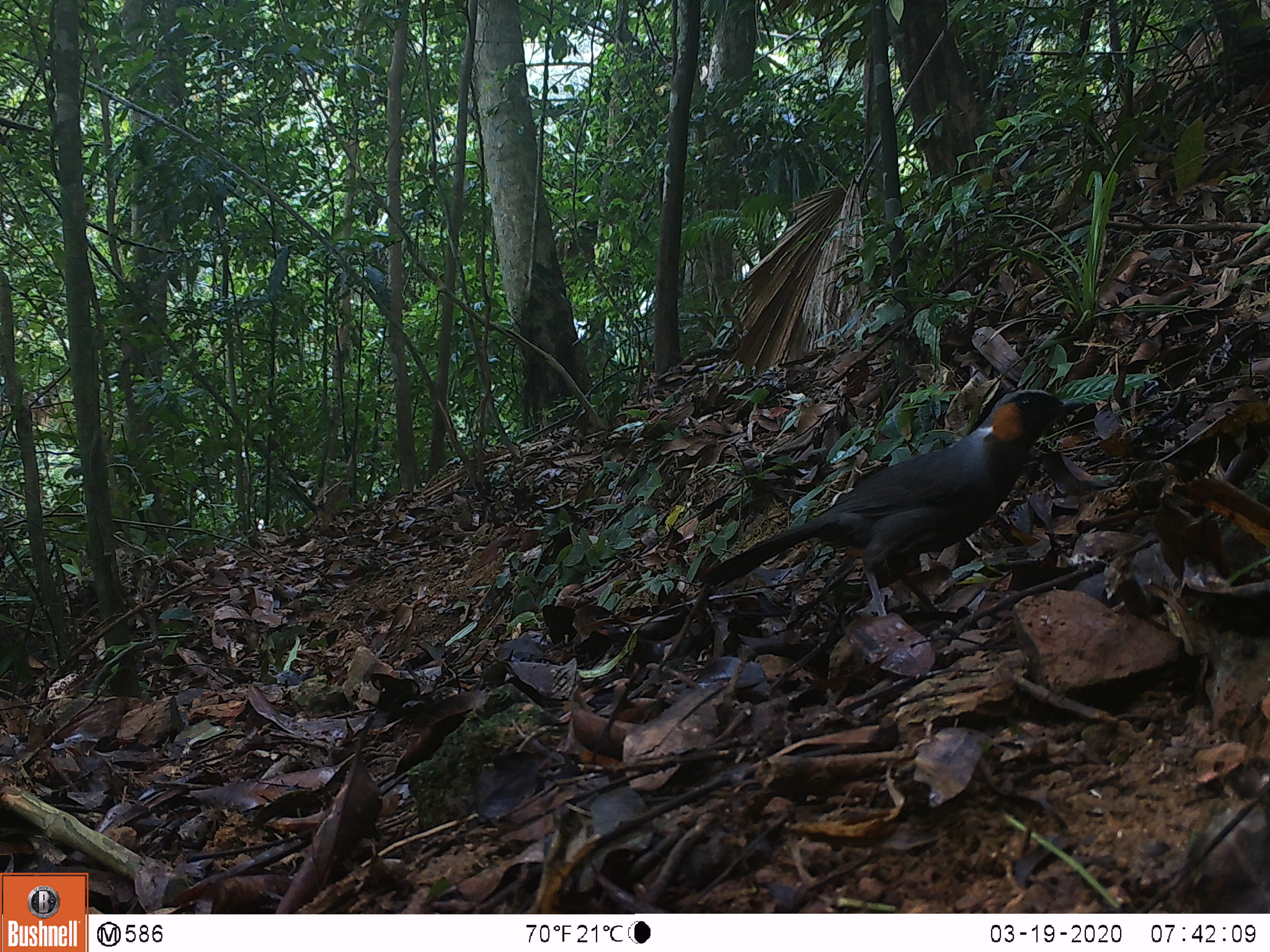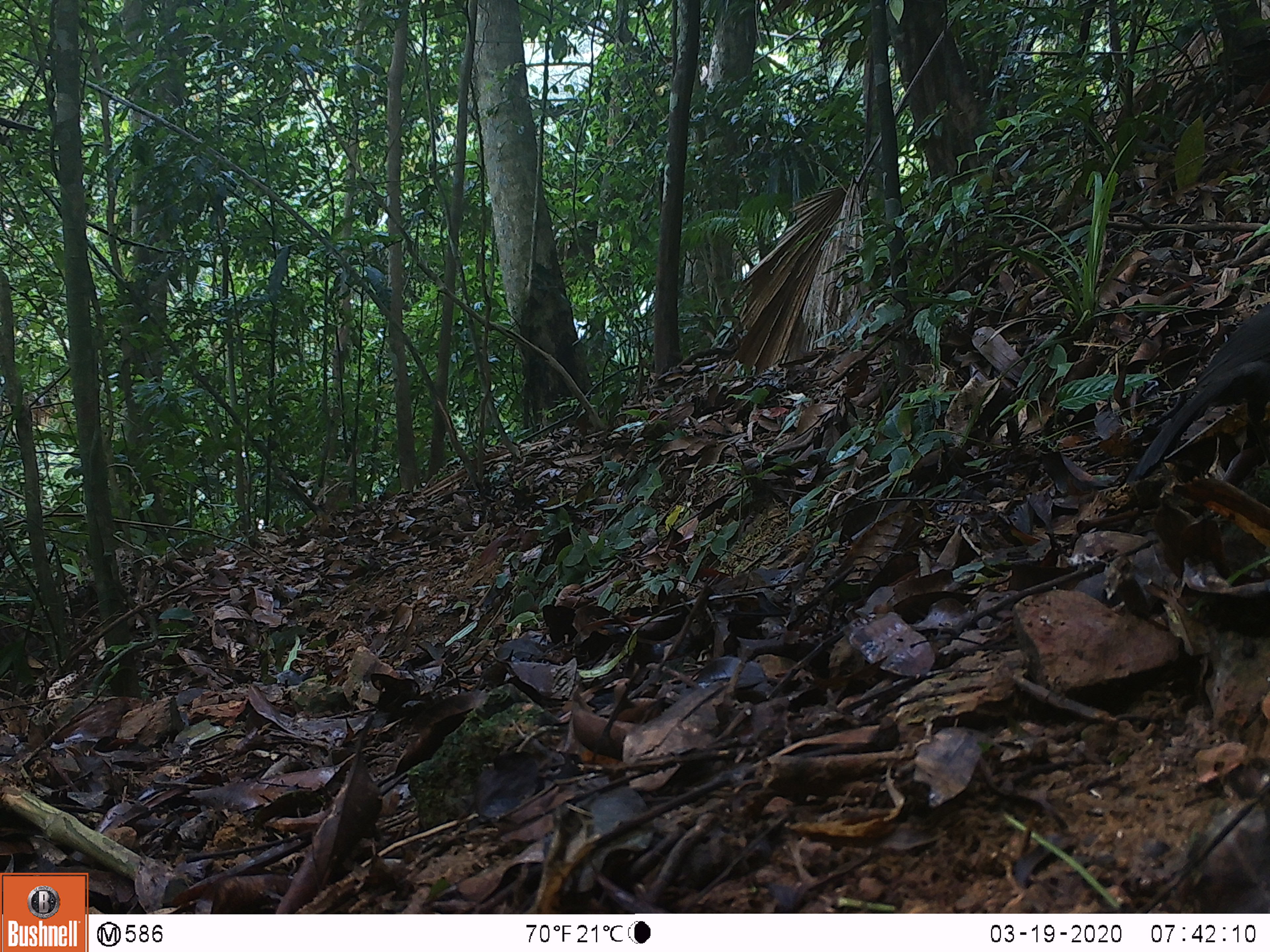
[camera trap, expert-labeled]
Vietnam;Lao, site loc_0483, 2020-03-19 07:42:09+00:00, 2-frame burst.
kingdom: Animalia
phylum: Chordata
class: Aves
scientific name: Aves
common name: bird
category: unidentified bird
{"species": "unidentified bird (bird) (Aves)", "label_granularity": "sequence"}